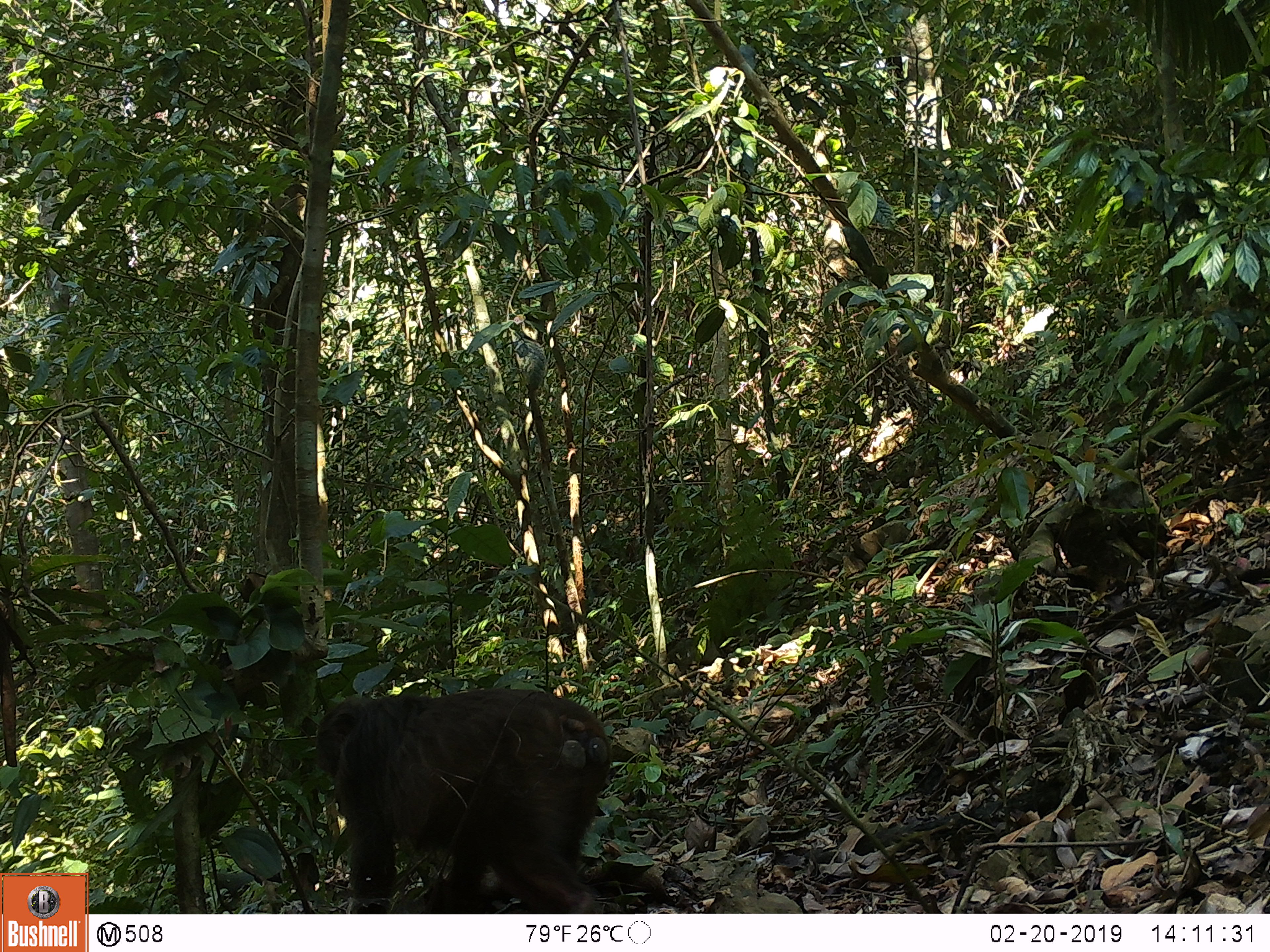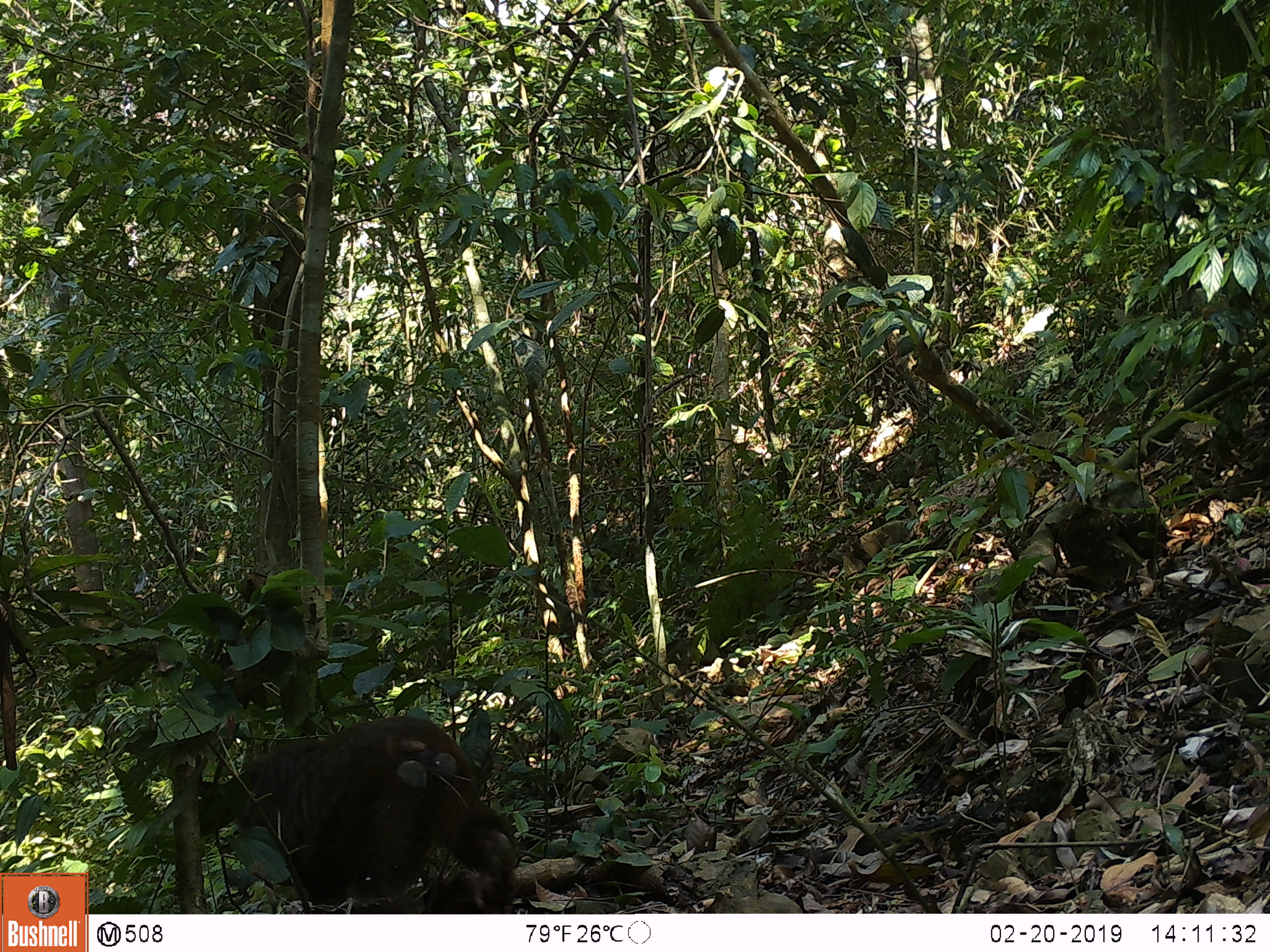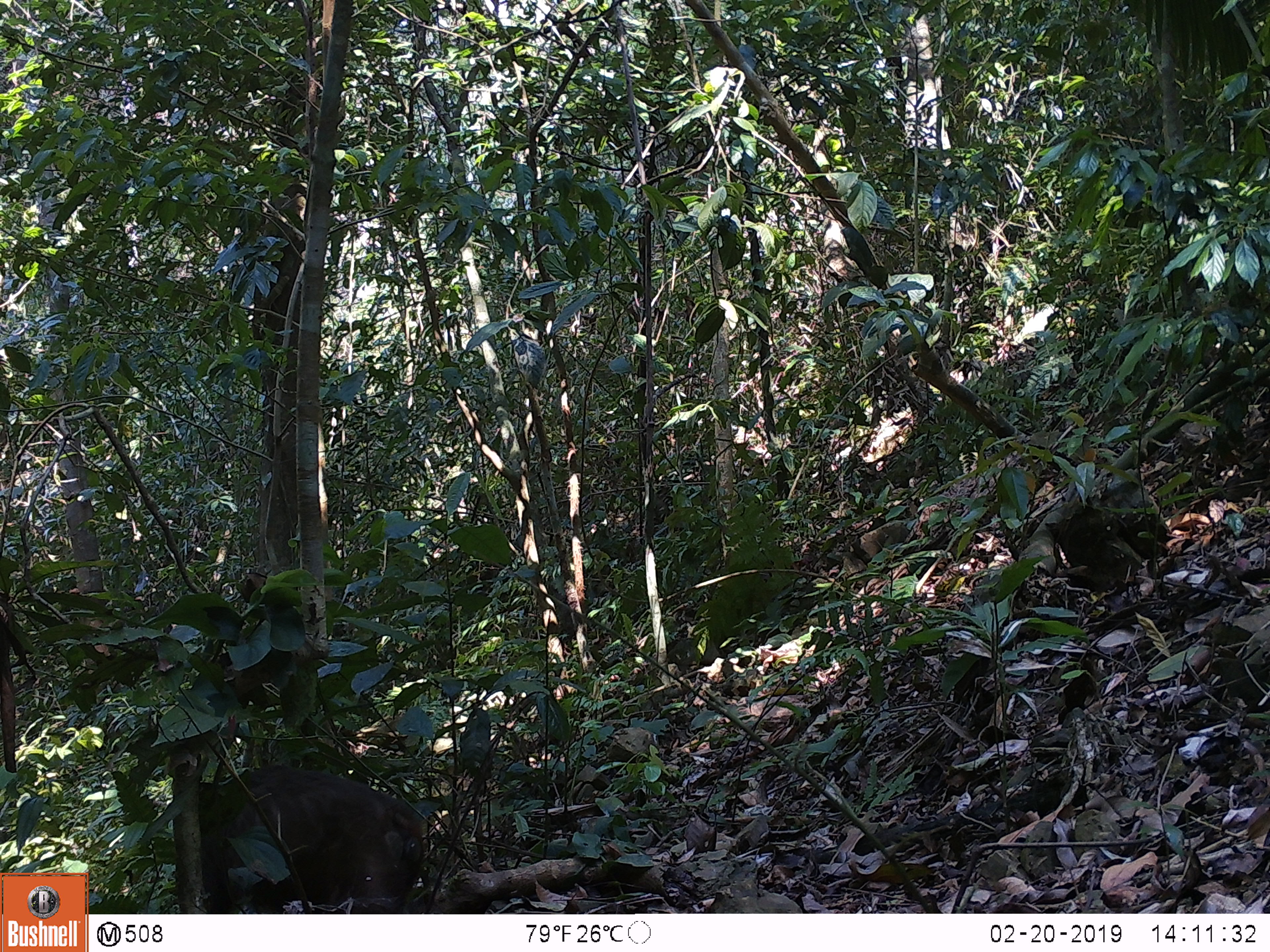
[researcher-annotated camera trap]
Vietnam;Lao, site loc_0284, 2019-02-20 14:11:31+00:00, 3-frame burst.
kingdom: Animalia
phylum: Chordata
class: Mammalia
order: Primates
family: Cercopithecidae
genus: Macaca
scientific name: Macaca arctoides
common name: stump-tailed macaque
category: stump tailed macaque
Stump tailed macaque (stump-tailed macaque) (Macaca arctoides). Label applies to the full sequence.